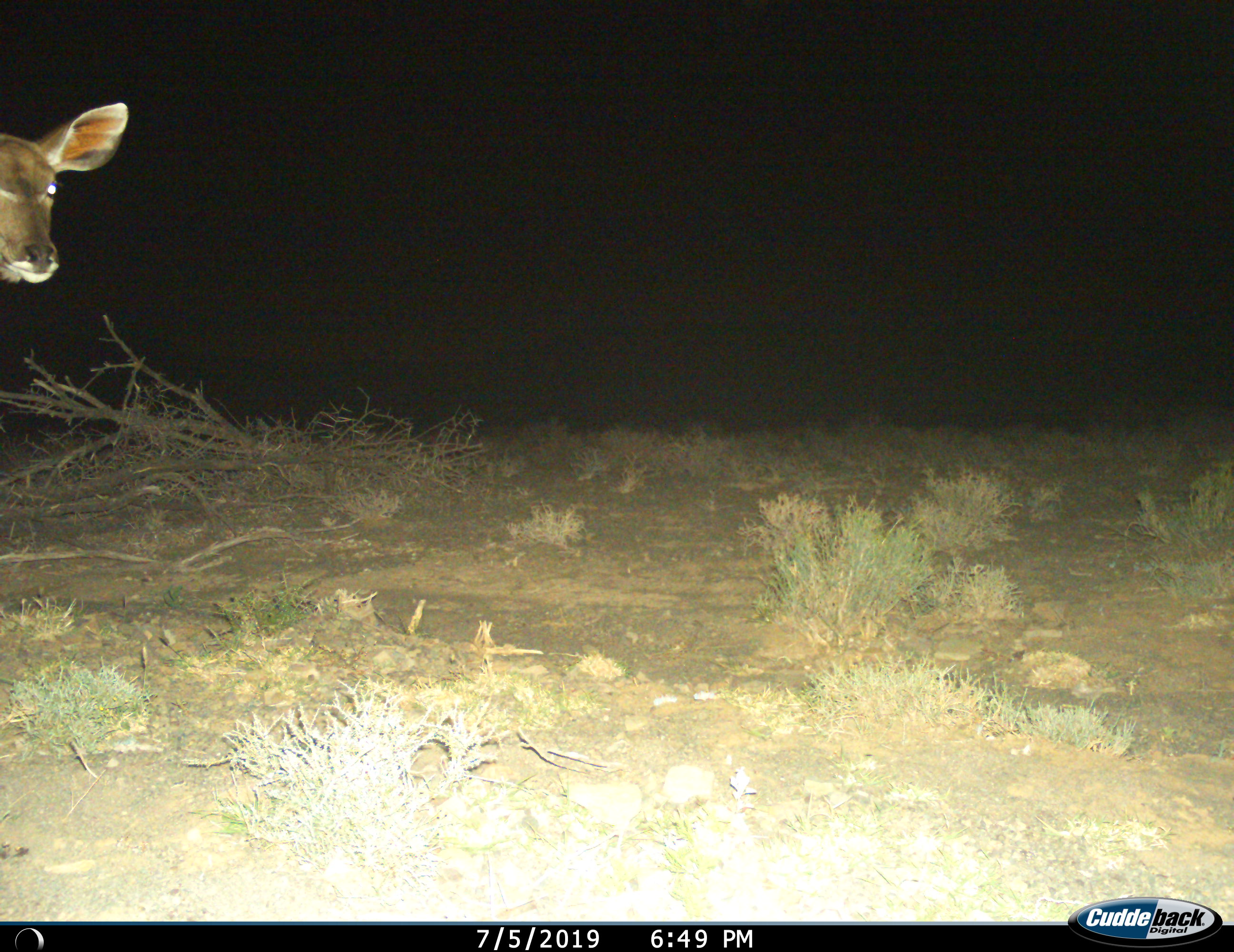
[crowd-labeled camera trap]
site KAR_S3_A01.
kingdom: Animalia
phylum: Chordata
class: Mammalia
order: Artiodactyla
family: Bovidae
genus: Tragelaphus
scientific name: Tragelaphus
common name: kudu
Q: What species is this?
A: Kudu (Tragelaphus).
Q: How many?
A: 1.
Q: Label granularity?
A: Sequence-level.